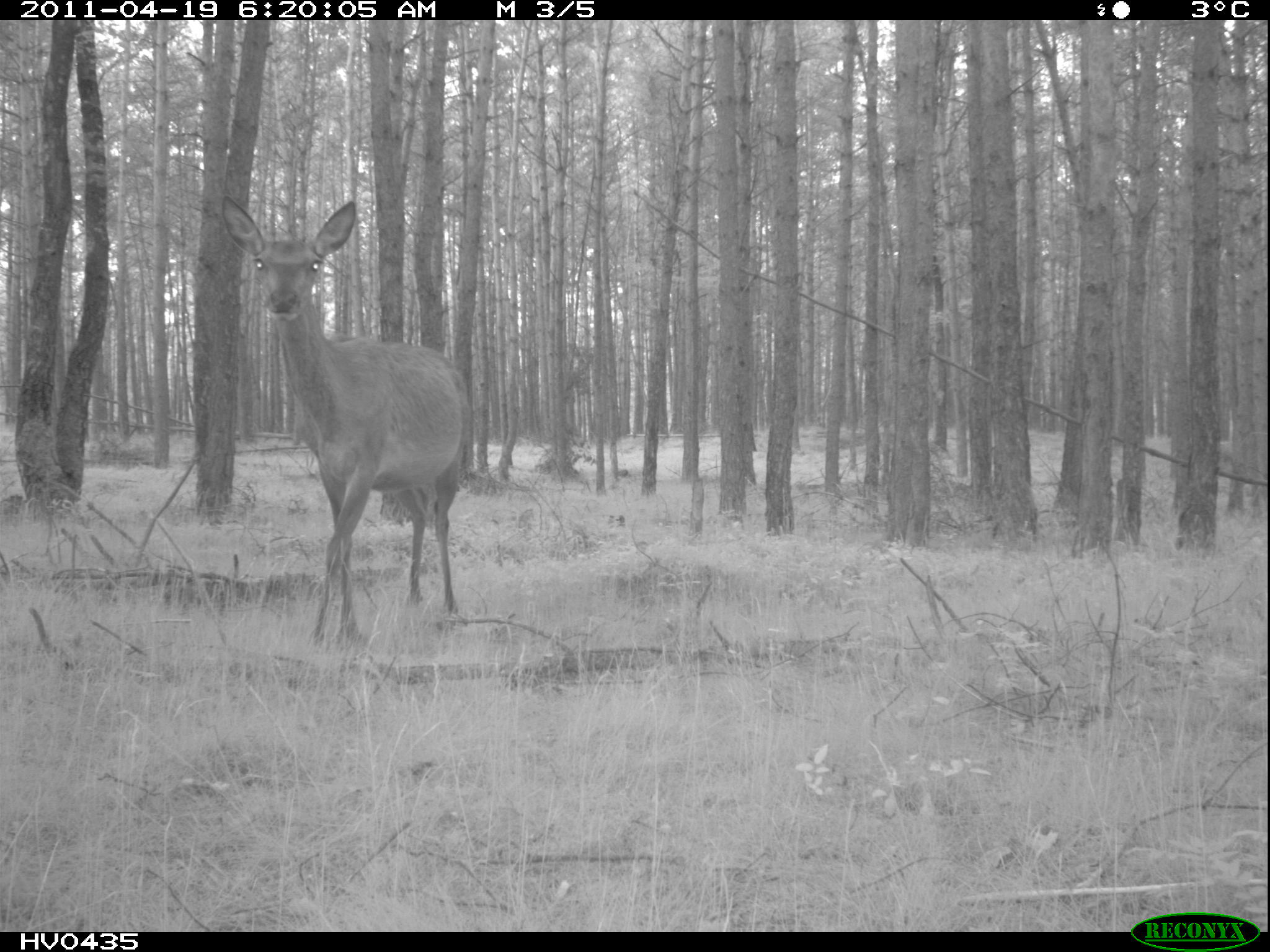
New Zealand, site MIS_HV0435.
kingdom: Animalia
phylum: Chordata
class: Mammalia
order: Artiodactyla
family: Cervidae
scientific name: Cervidae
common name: deer